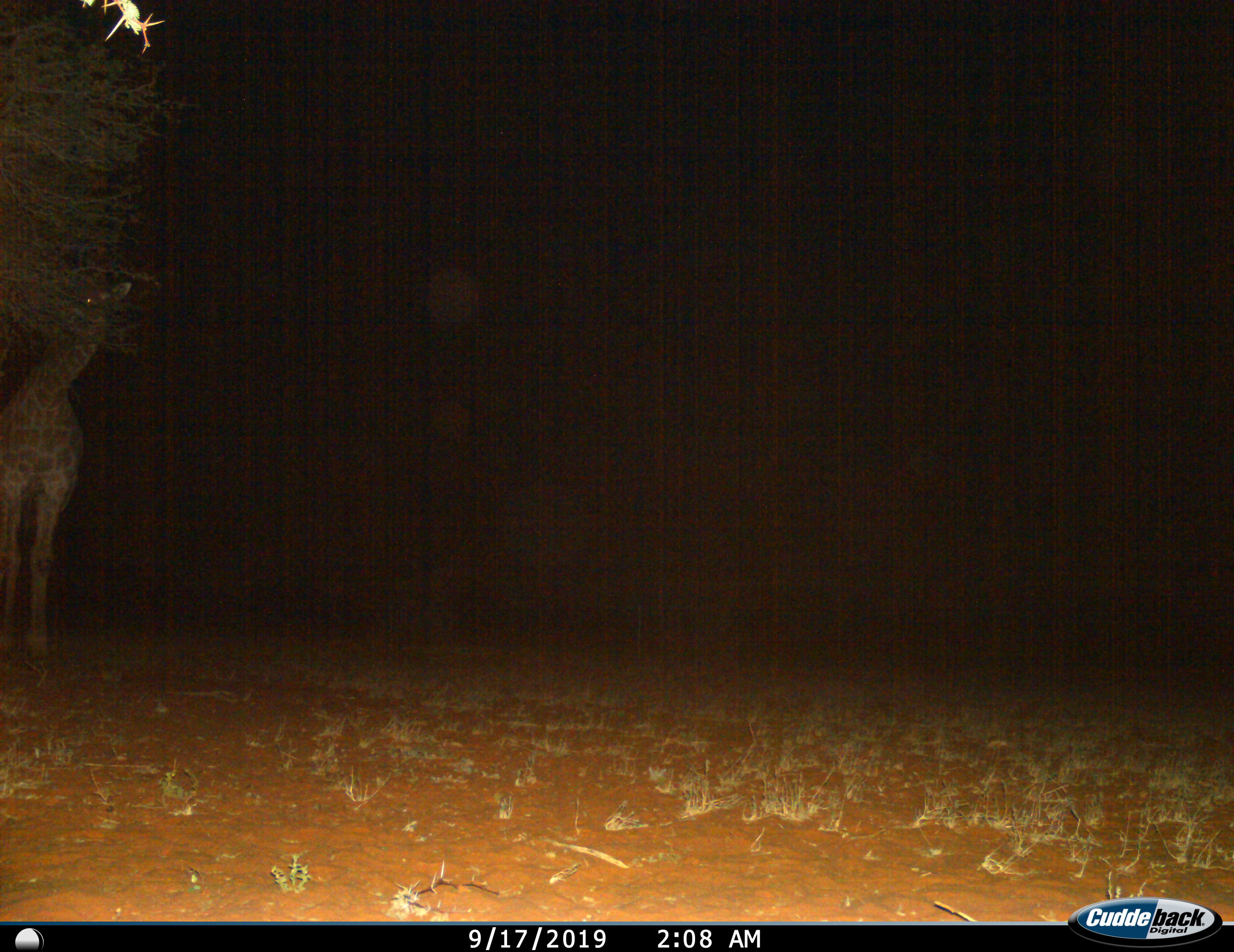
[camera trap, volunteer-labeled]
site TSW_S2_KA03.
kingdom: Animalia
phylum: Chordata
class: Mammalia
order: Artiodactyla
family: Giraffidae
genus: Giraffa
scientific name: Giraffa camelopardalis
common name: giraffe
Giraffe (Giraffa camelopardalis), count 1. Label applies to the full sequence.